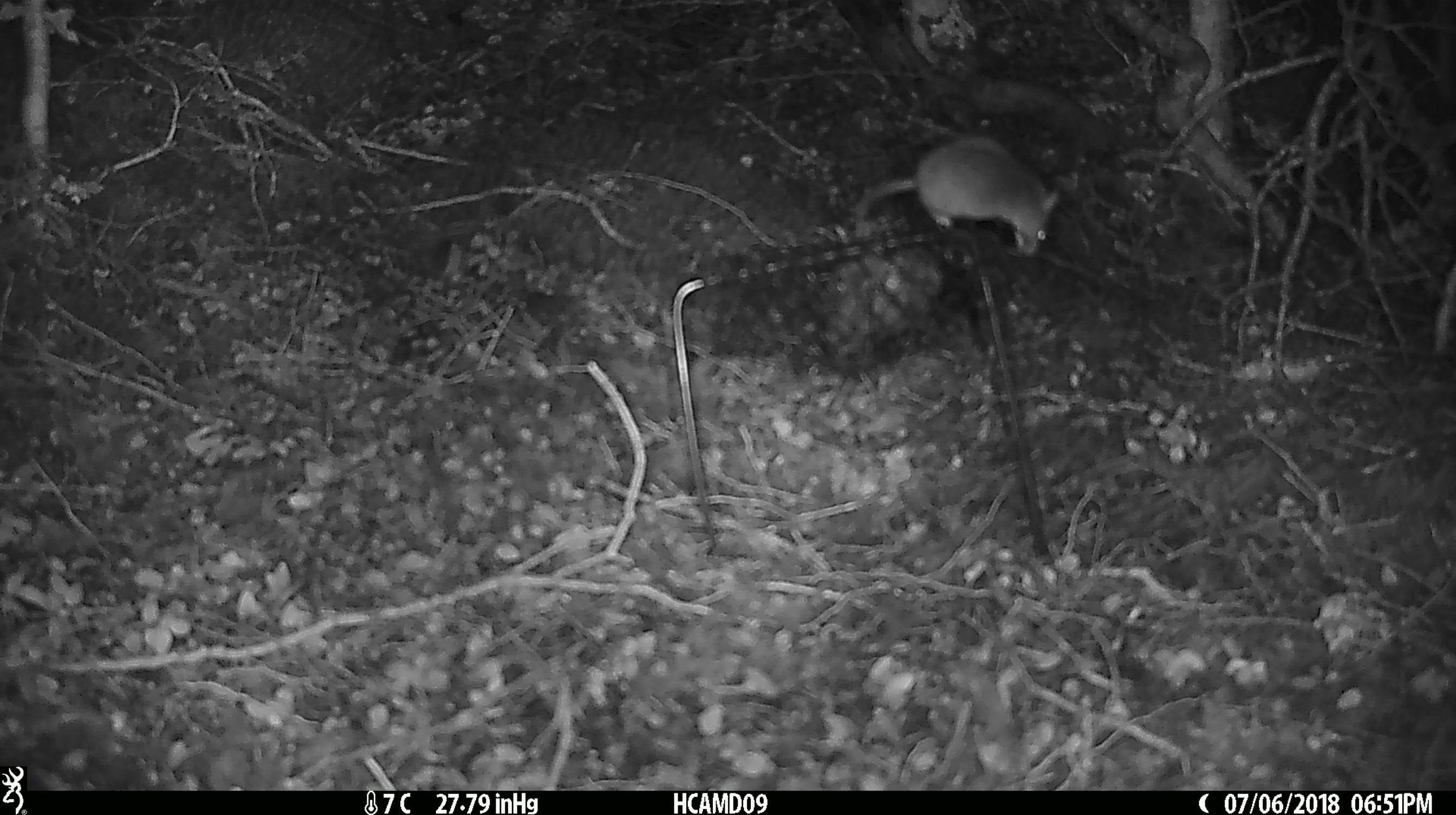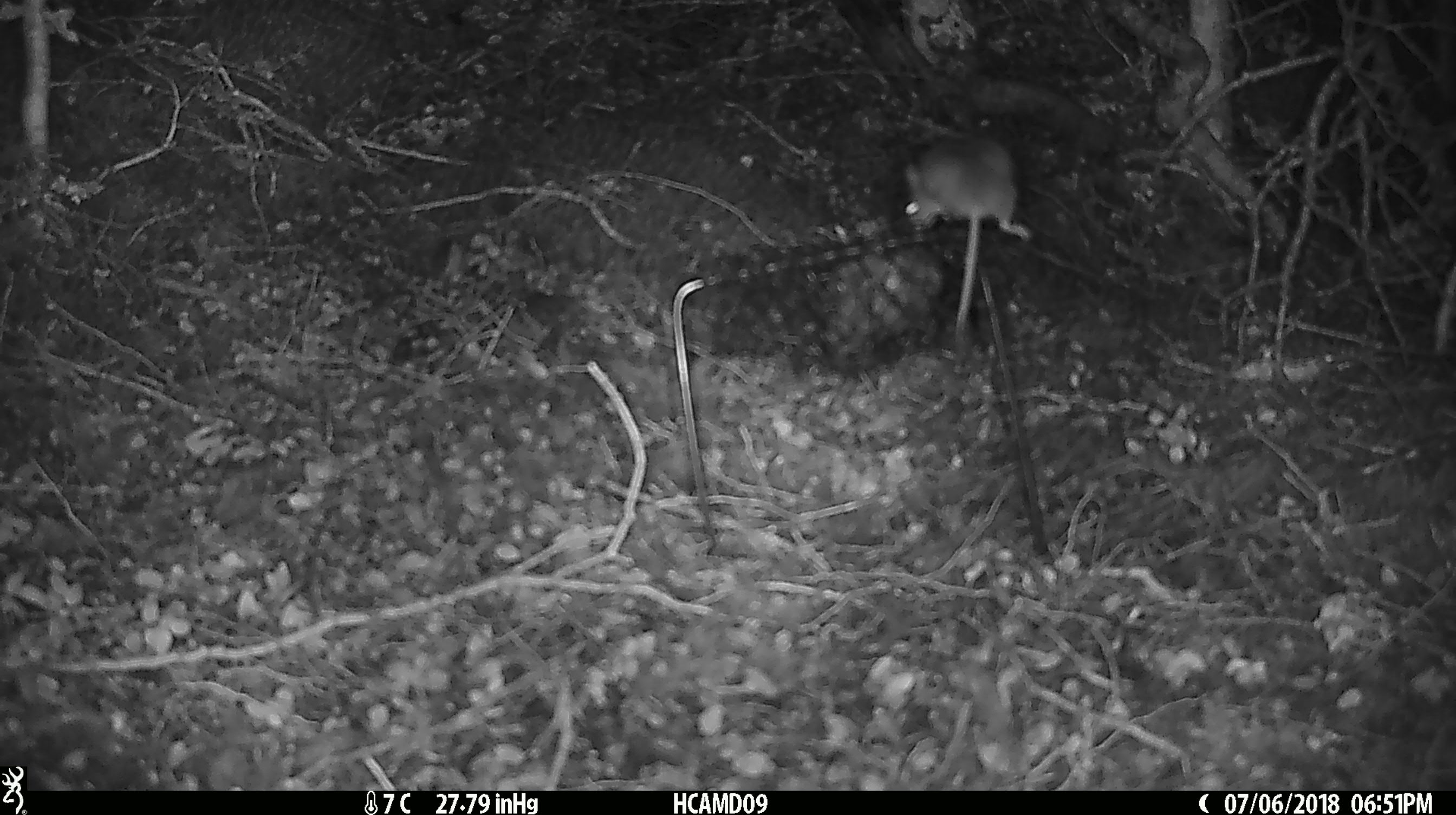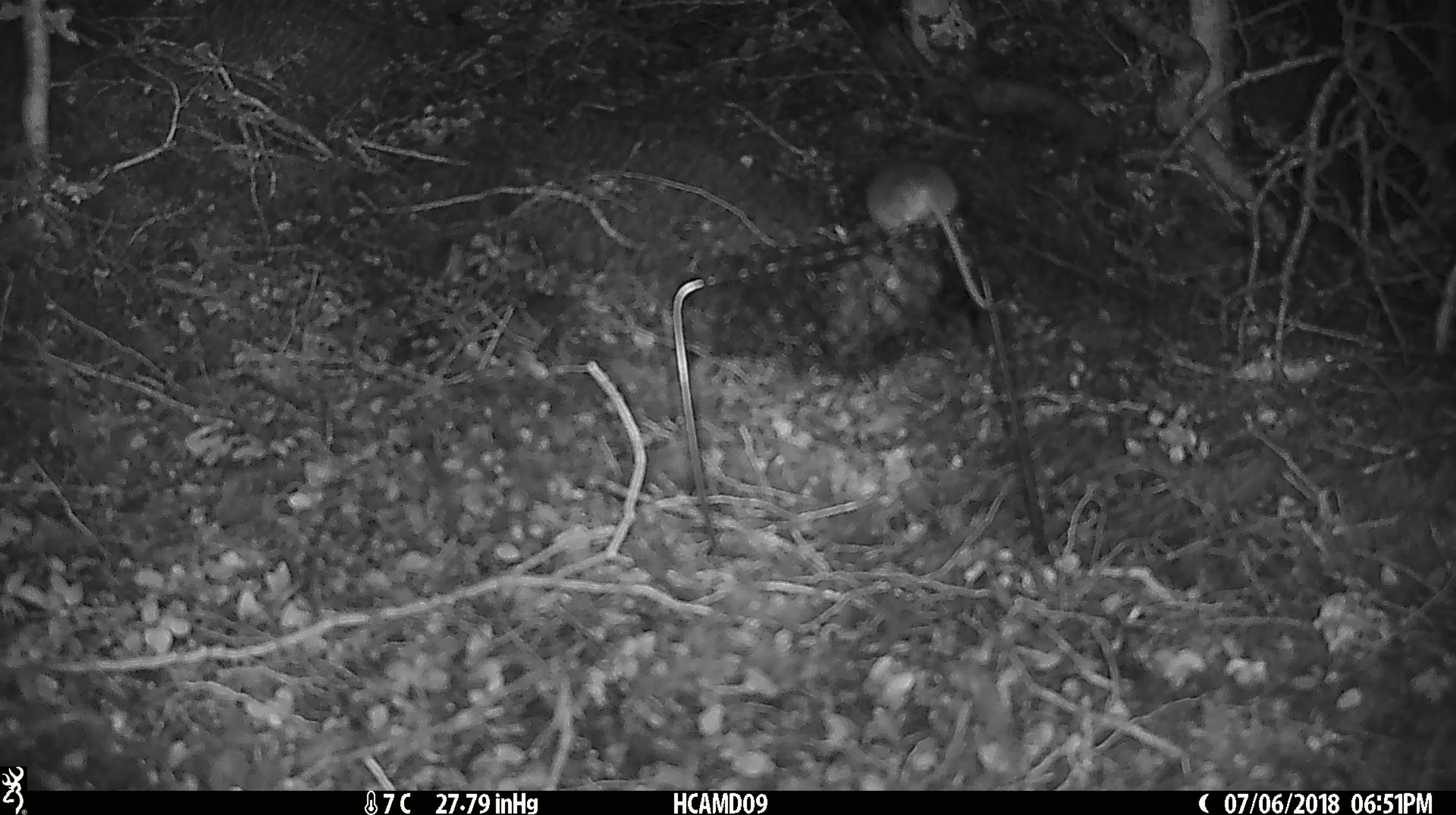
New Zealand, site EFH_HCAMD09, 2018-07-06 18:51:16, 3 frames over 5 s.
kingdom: Animalia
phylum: Chordata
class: Mammalia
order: Rodentia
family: Muridae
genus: Mus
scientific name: Mus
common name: mouse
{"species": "mouse (Mus)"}